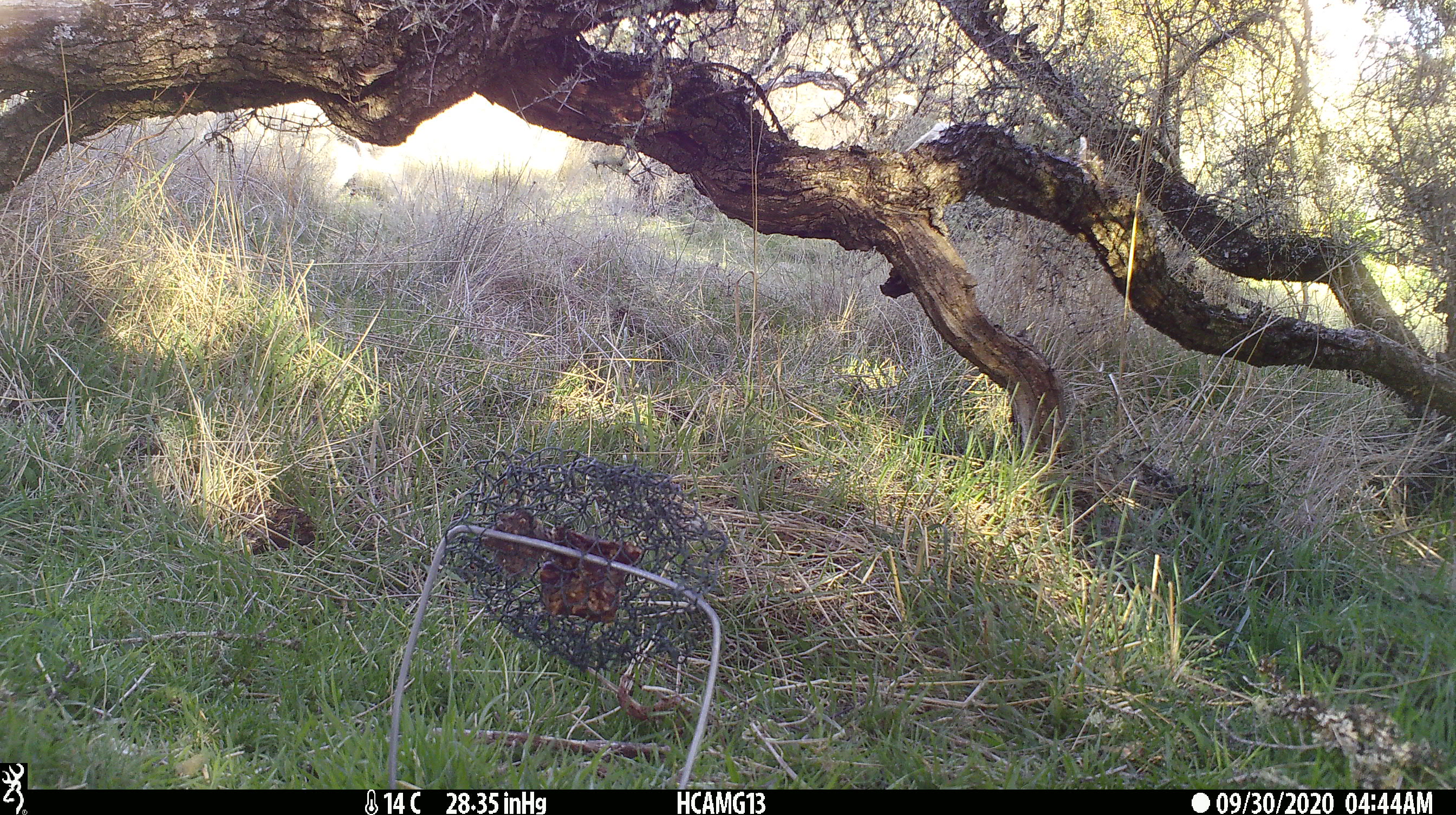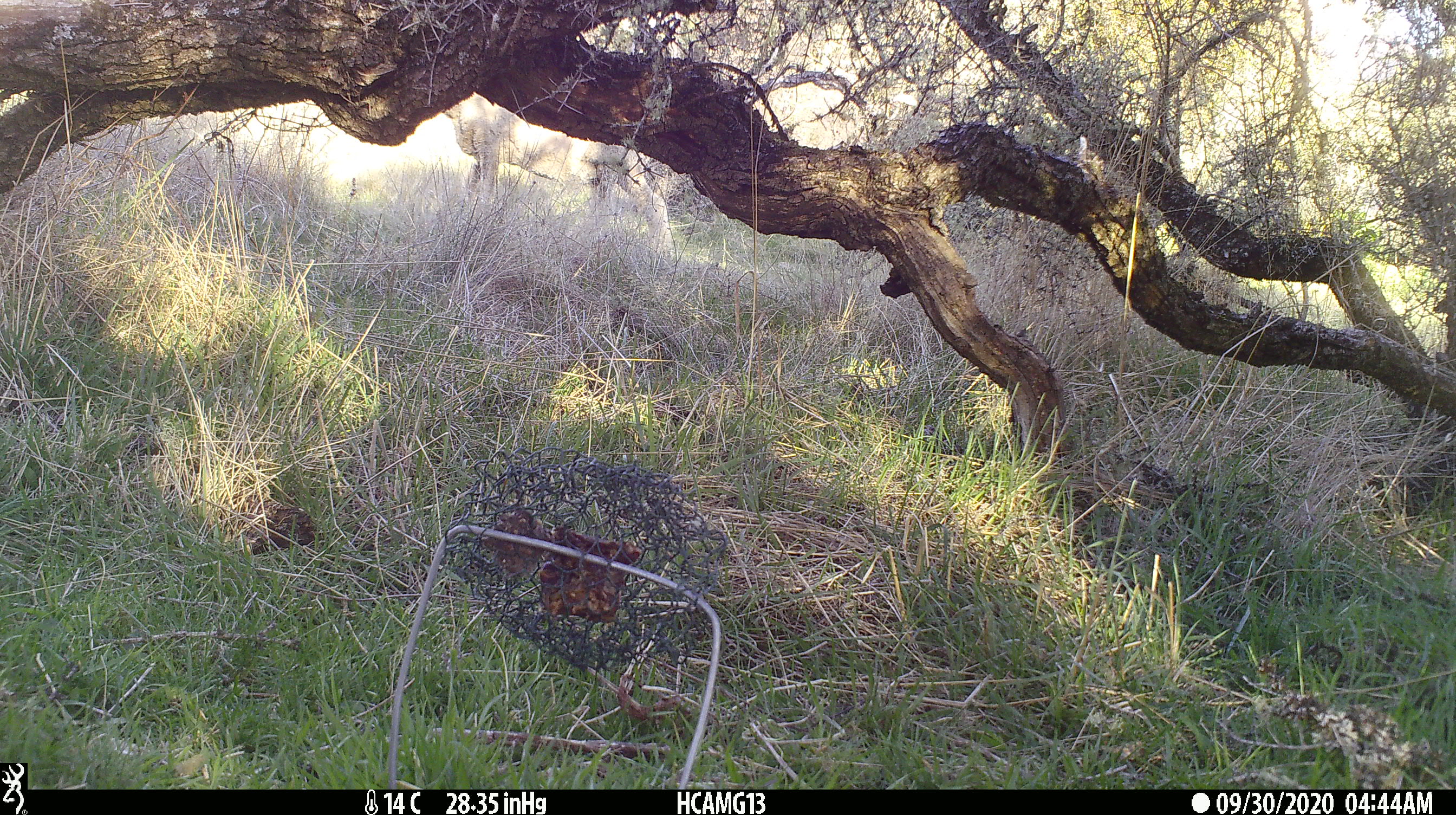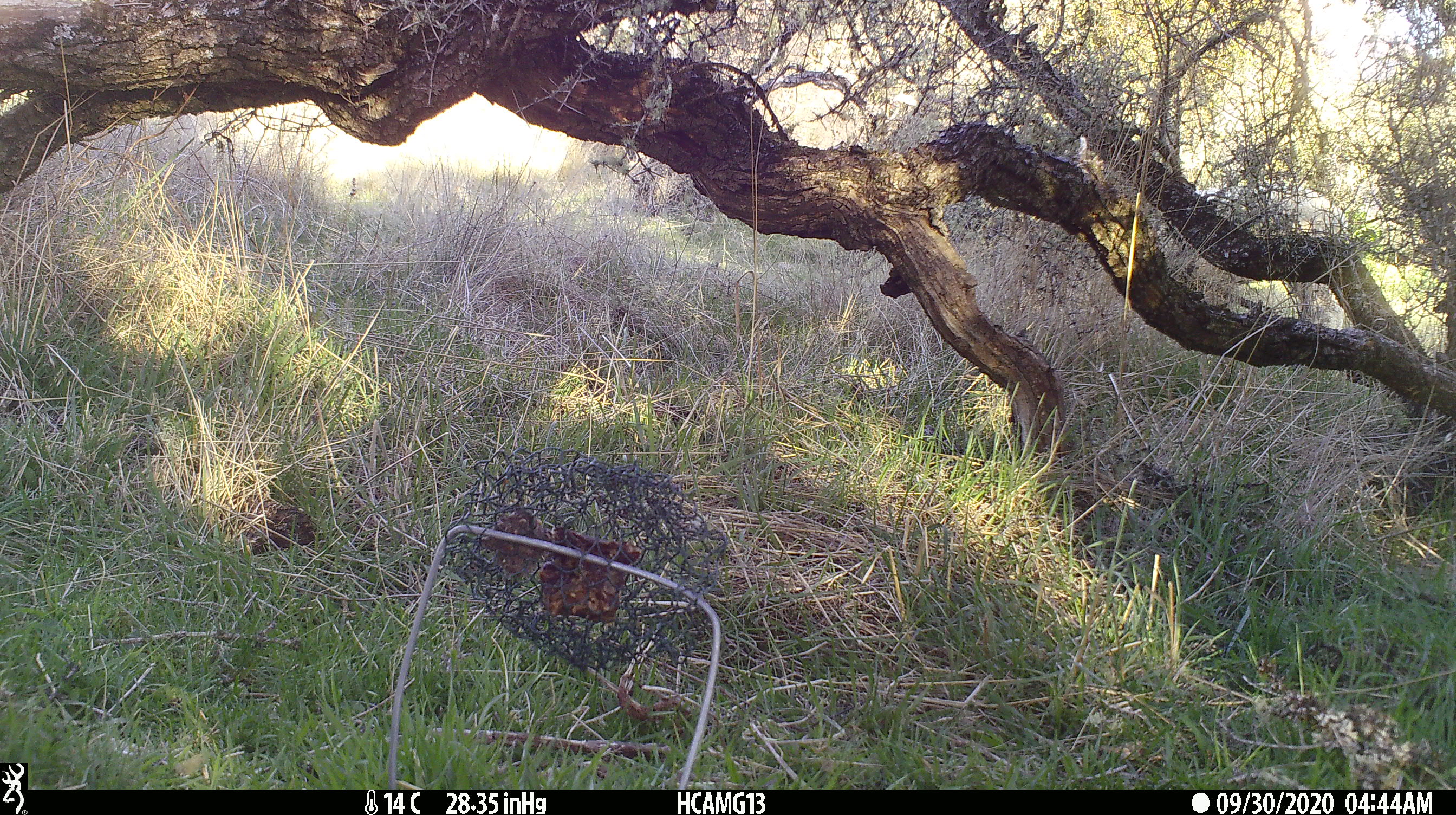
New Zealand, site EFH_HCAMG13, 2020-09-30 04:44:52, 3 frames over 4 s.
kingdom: Animalia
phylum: Chordata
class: Mammalia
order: Artiodactyla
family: Bovidae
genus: Ovis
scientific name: Ovis aries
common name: domestic sheep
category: sheep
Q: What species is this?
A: Sheep (domestic sheep) (Ovis aries).